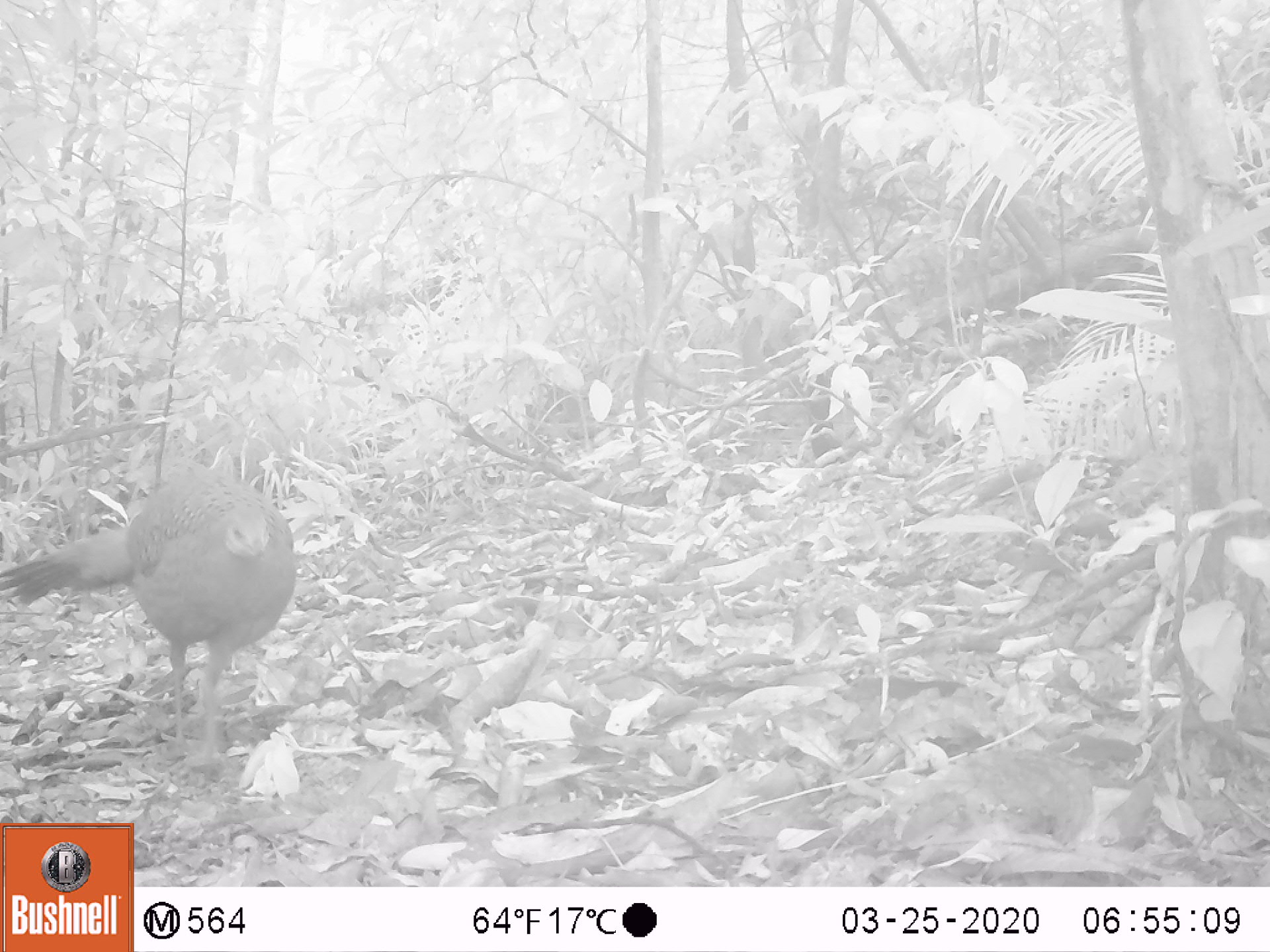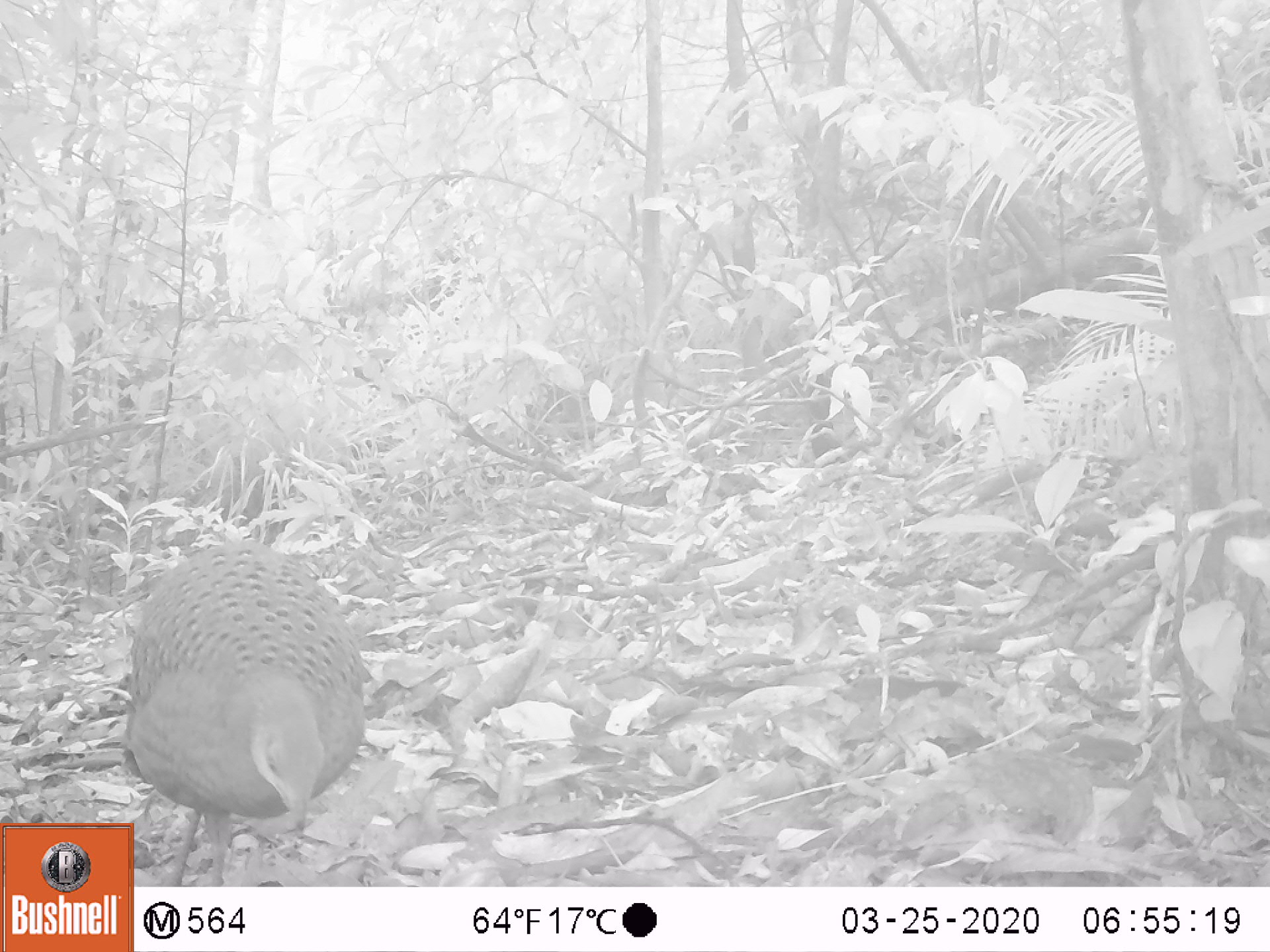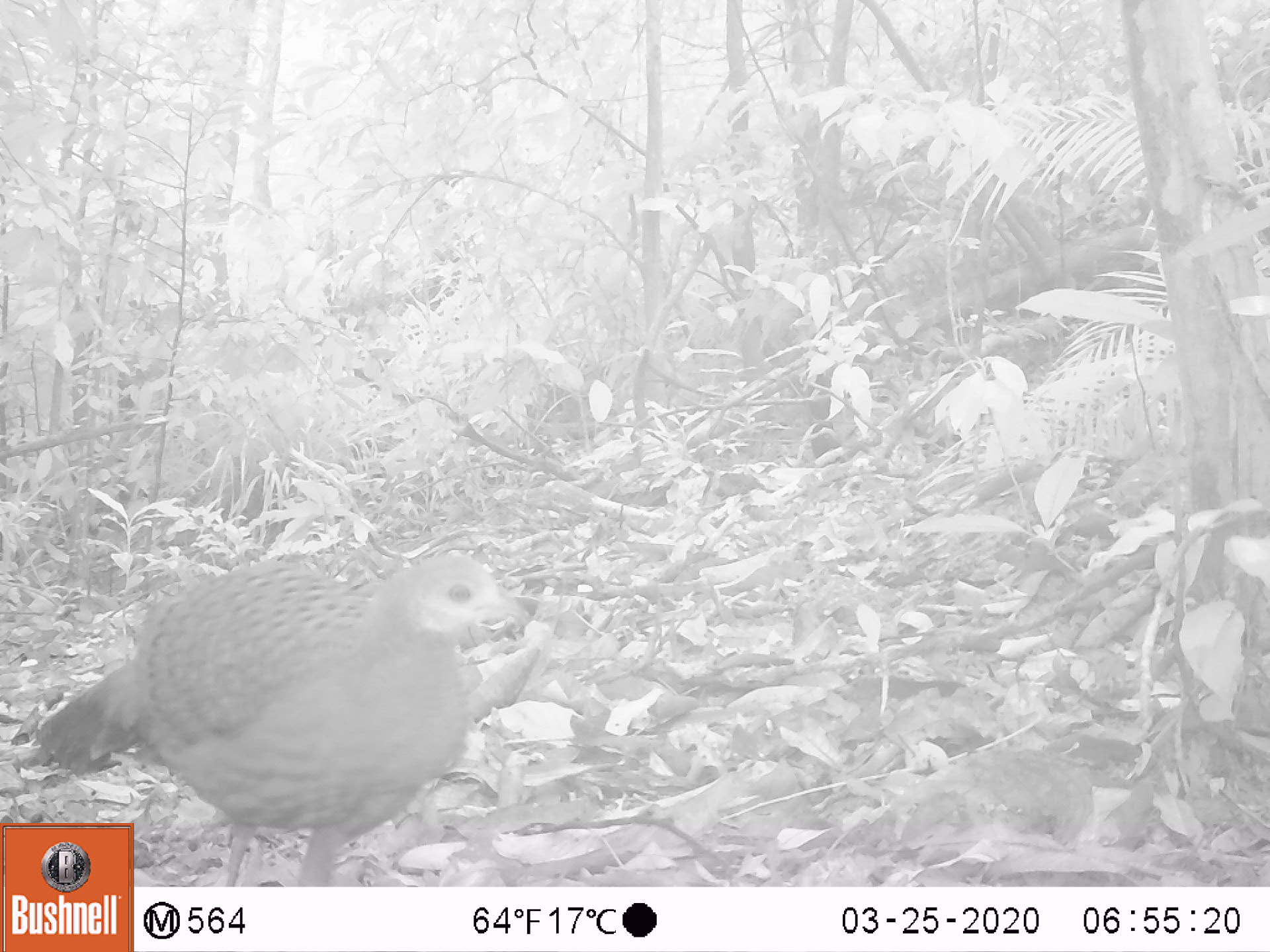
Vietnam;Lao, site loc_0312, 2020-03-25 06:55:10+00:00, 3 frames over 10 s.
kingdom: Animalia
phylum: Chordata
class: Aves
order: Galliformes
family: Phasianidae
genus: Polyplectron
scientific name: Polyplectron bicalcaratum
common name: gray peacock-pheasant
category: grey peacock pheasant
Grey peacock pheasant (gray peacock-pheasant) (Polyplectron bicalcaratum). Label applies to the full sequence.